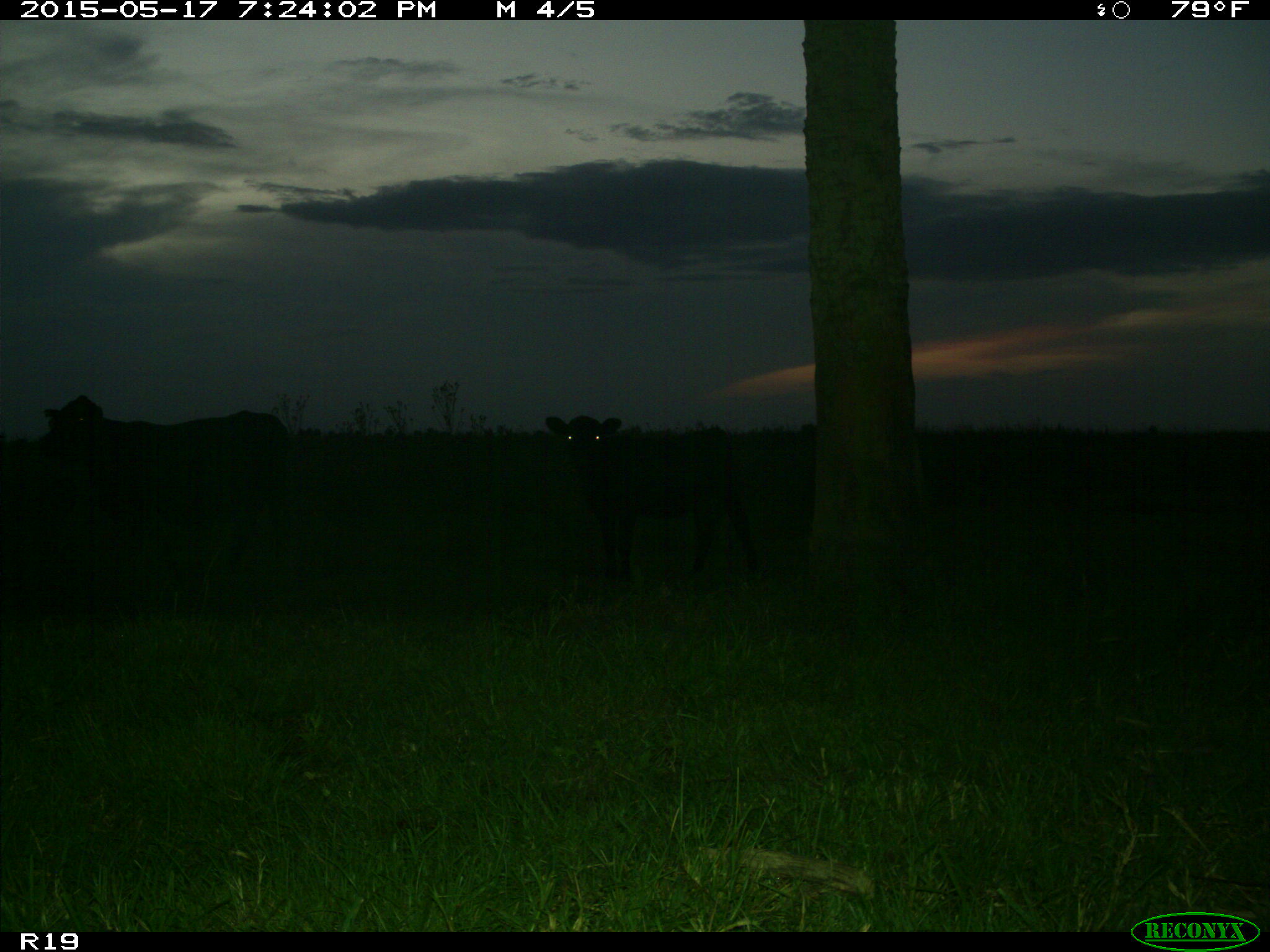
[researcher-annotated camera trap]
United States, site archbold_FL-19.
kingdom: Animalia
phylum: Chordata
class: Mammalia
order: Artiodactyla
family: Bovidae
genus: Bos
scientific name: Bos taurus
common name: domestic cow